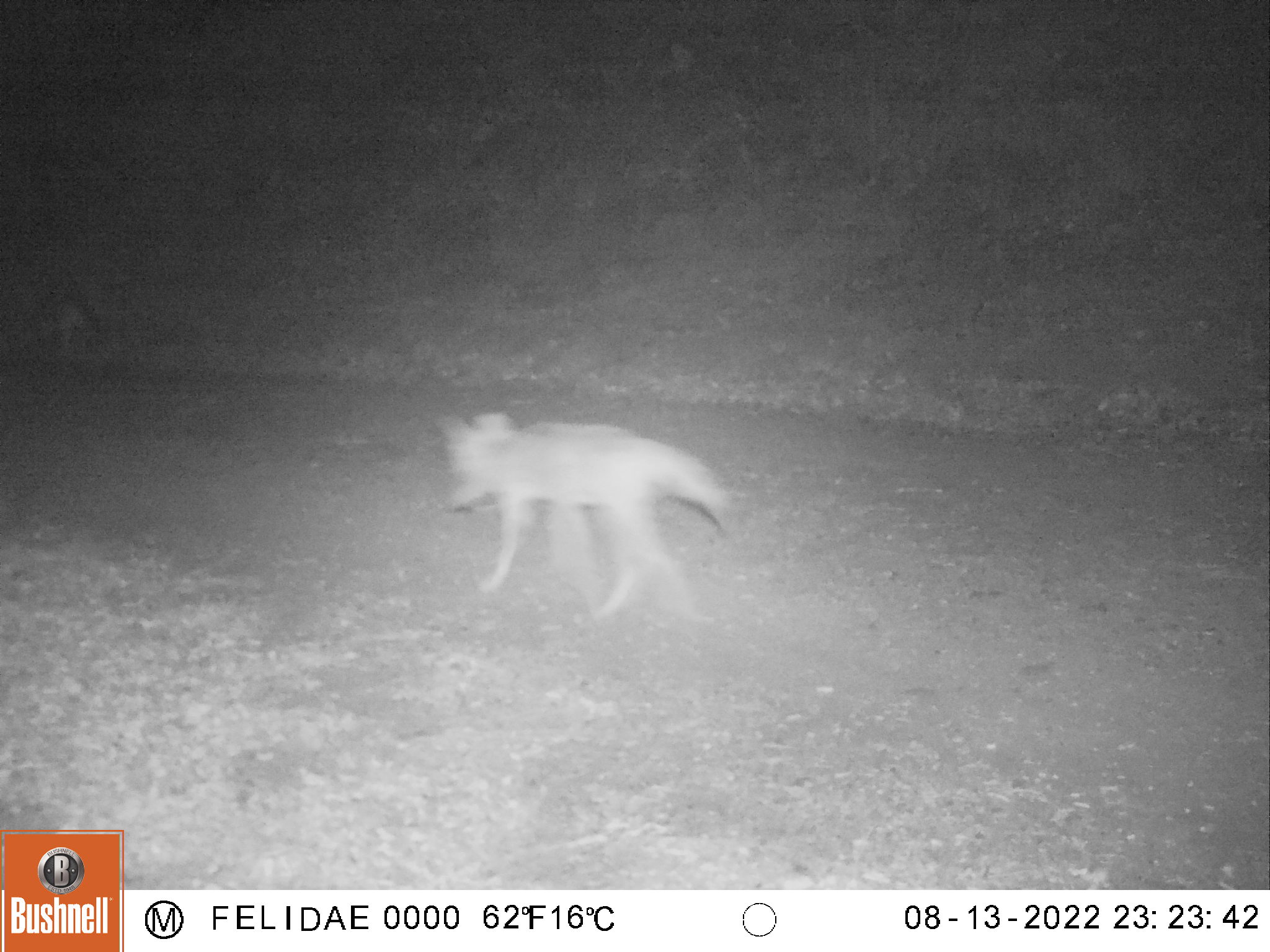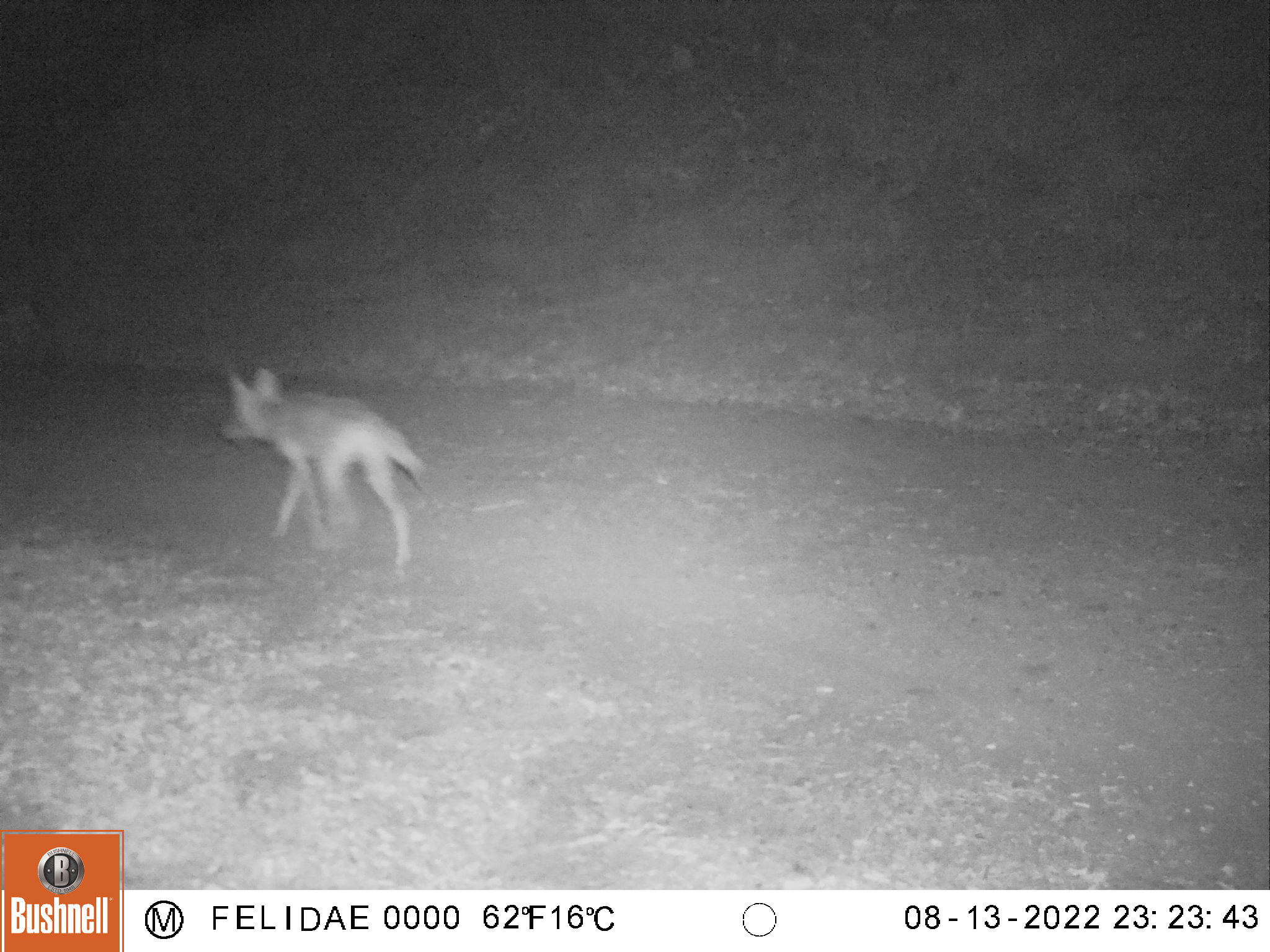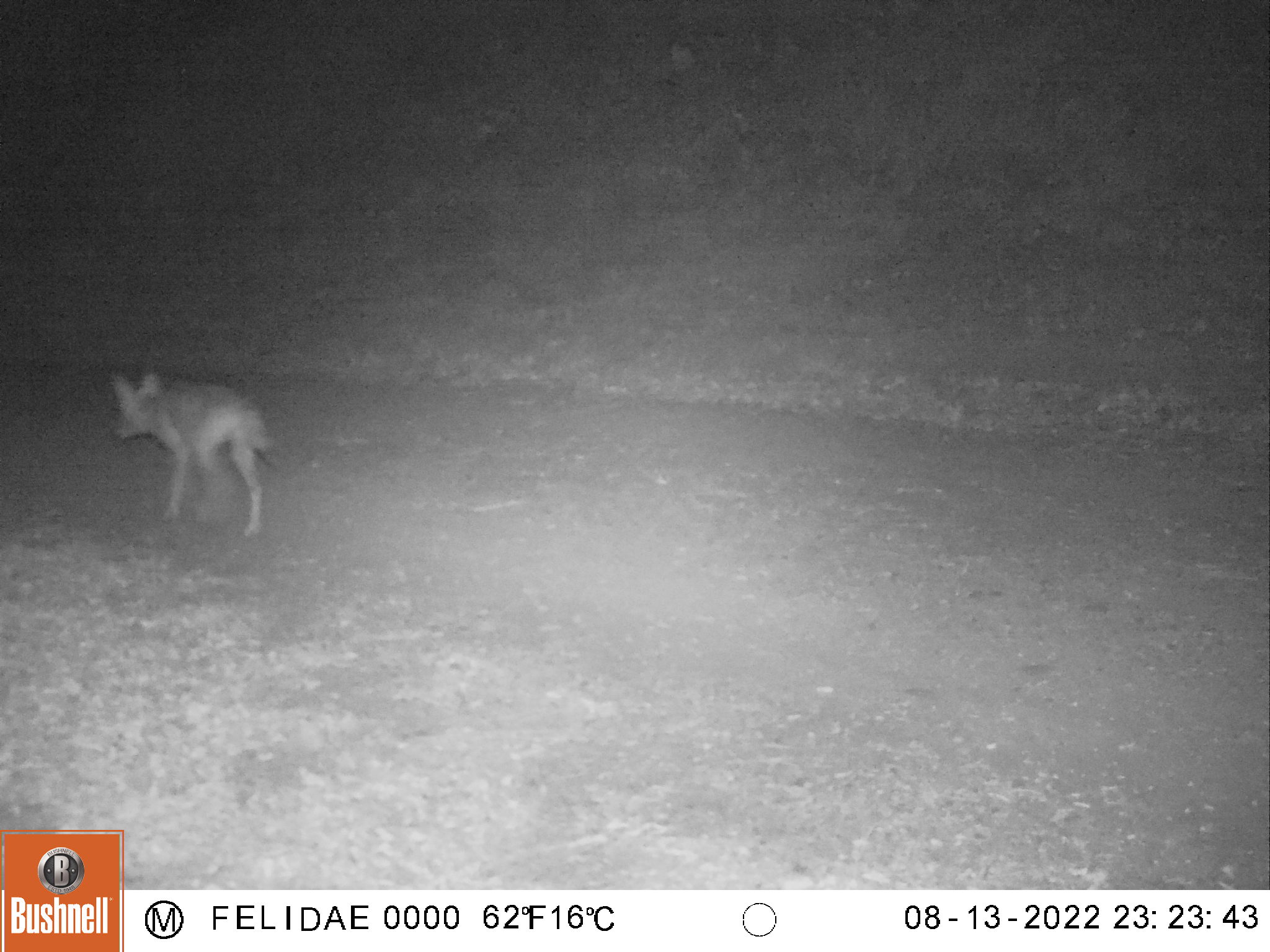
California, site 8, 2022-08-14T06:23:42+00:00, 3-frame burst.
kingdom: Animalia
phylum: Chordata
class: Mammalia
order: Carnivora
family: Canidae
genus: Canis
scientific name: Canis latrans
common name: coyote